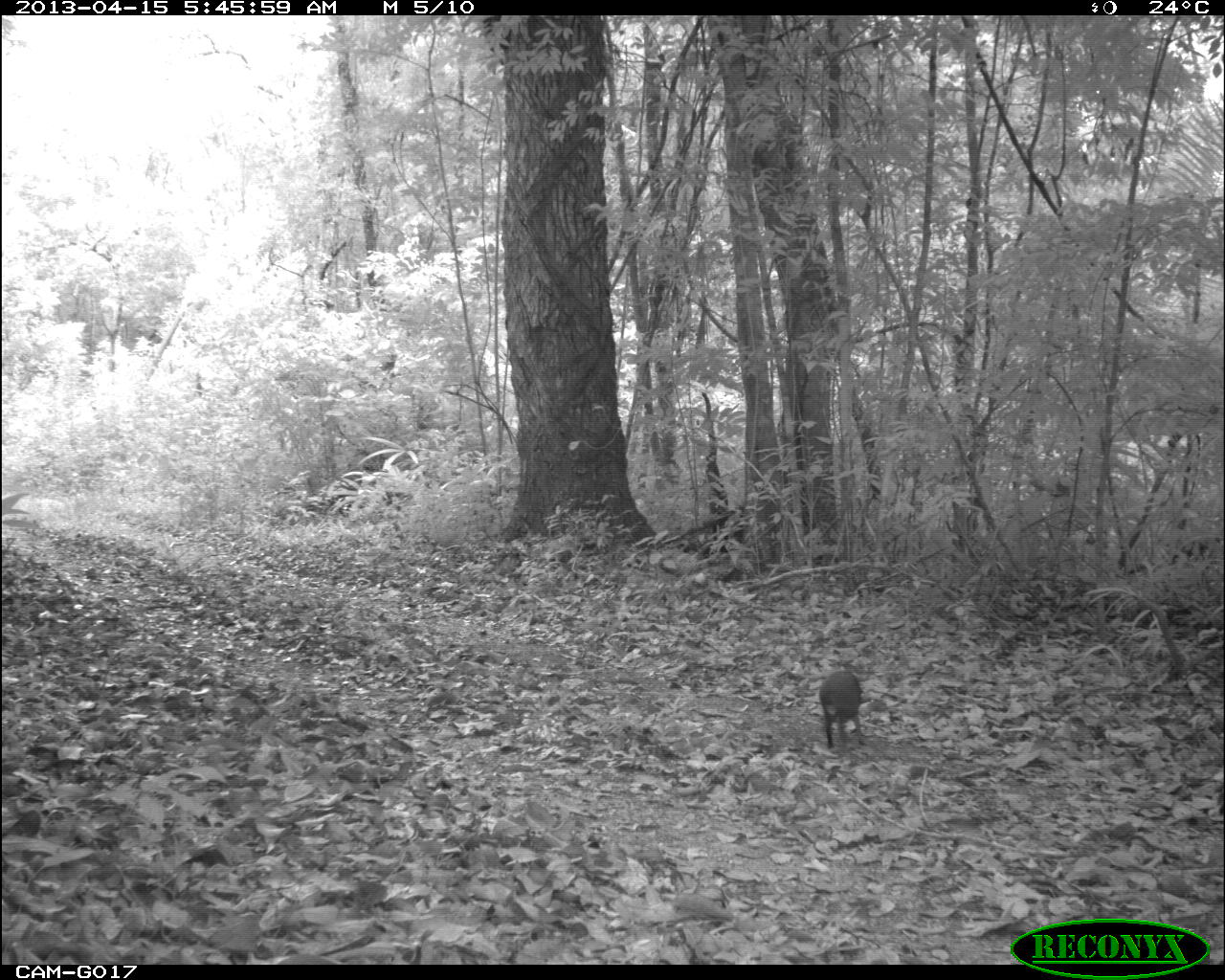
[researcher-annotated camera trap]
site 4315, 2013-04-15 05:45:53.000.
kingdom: Animalia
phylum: Chordata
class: Mammalia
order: Rodentia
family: Dasyproctidae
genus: Dasyprocta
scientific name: Dasyprocta punctata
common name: central american agouti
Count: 1.